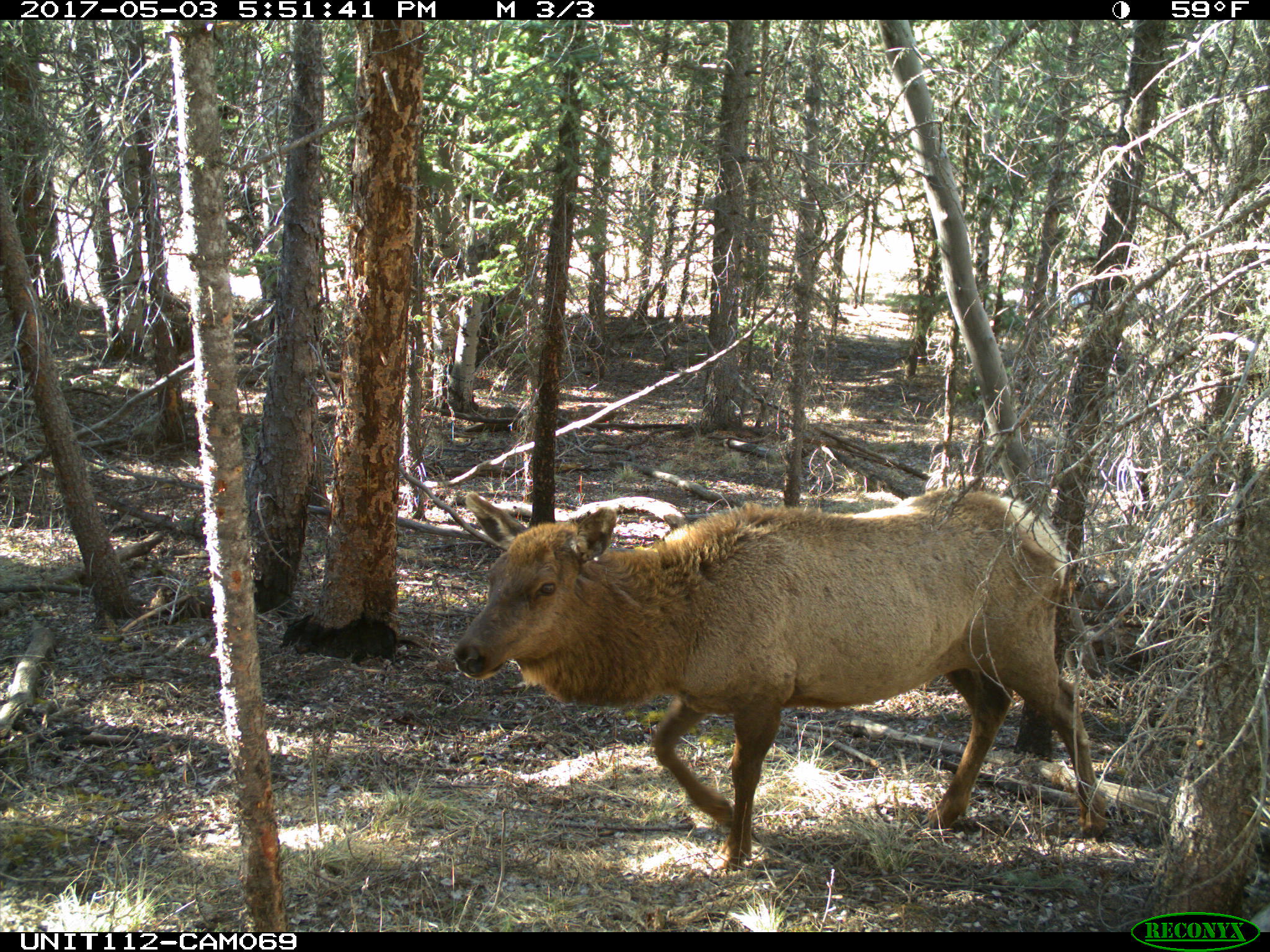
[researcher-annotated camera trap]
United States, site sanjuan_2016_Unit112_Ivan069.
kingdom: Animalia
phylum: Chordata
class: Mammalia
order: Artiodactyla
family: Cervidae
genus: Cervus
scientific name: Cervus elaphus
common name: red deer